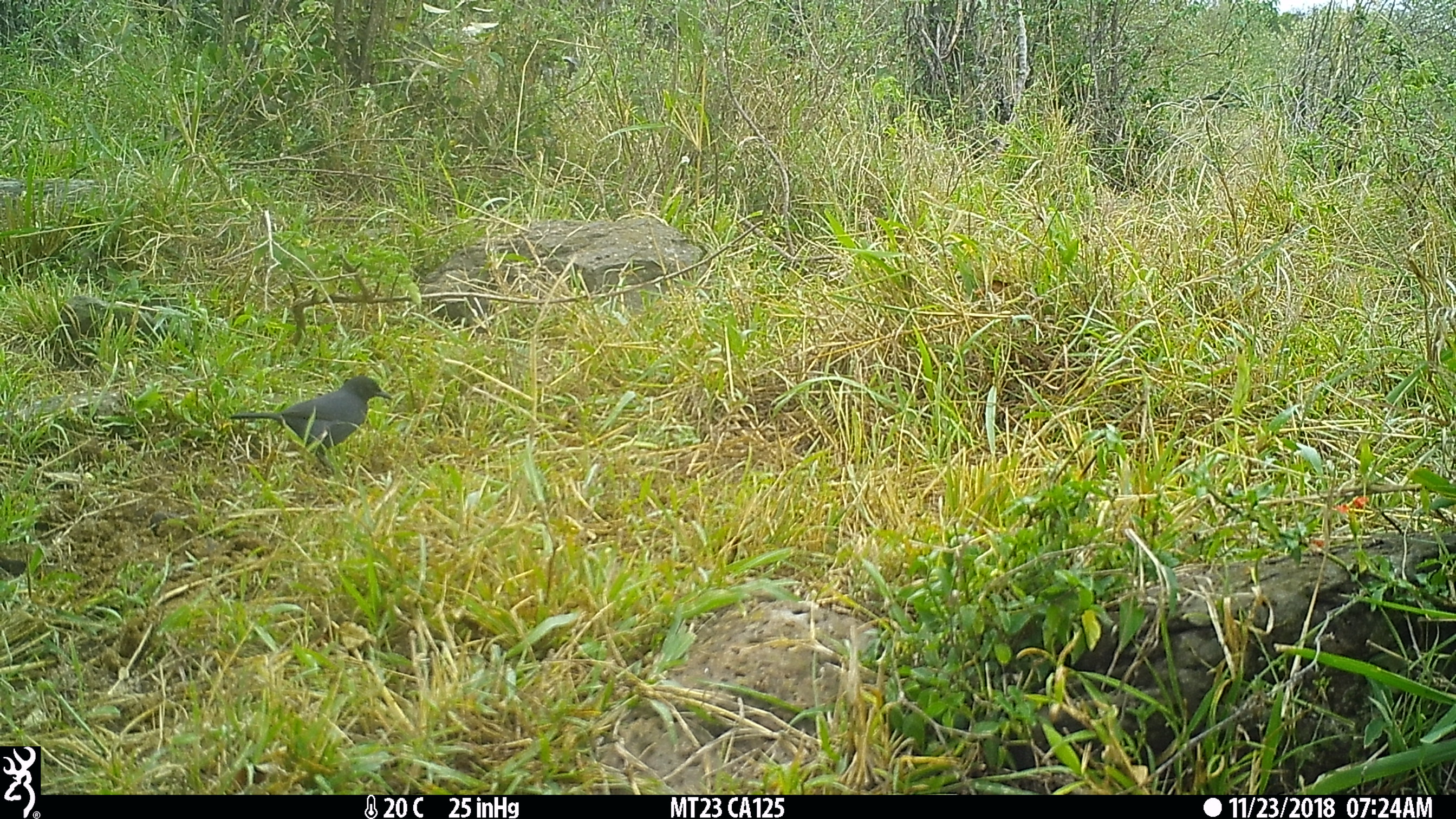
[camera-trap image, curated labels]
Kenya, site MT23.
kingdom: Animalia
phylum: Chordata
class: Aves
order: Passeriformes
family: Malaconotidae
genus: Laniarius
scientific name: Laniarius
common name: boubou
Boubou (Laniarius).